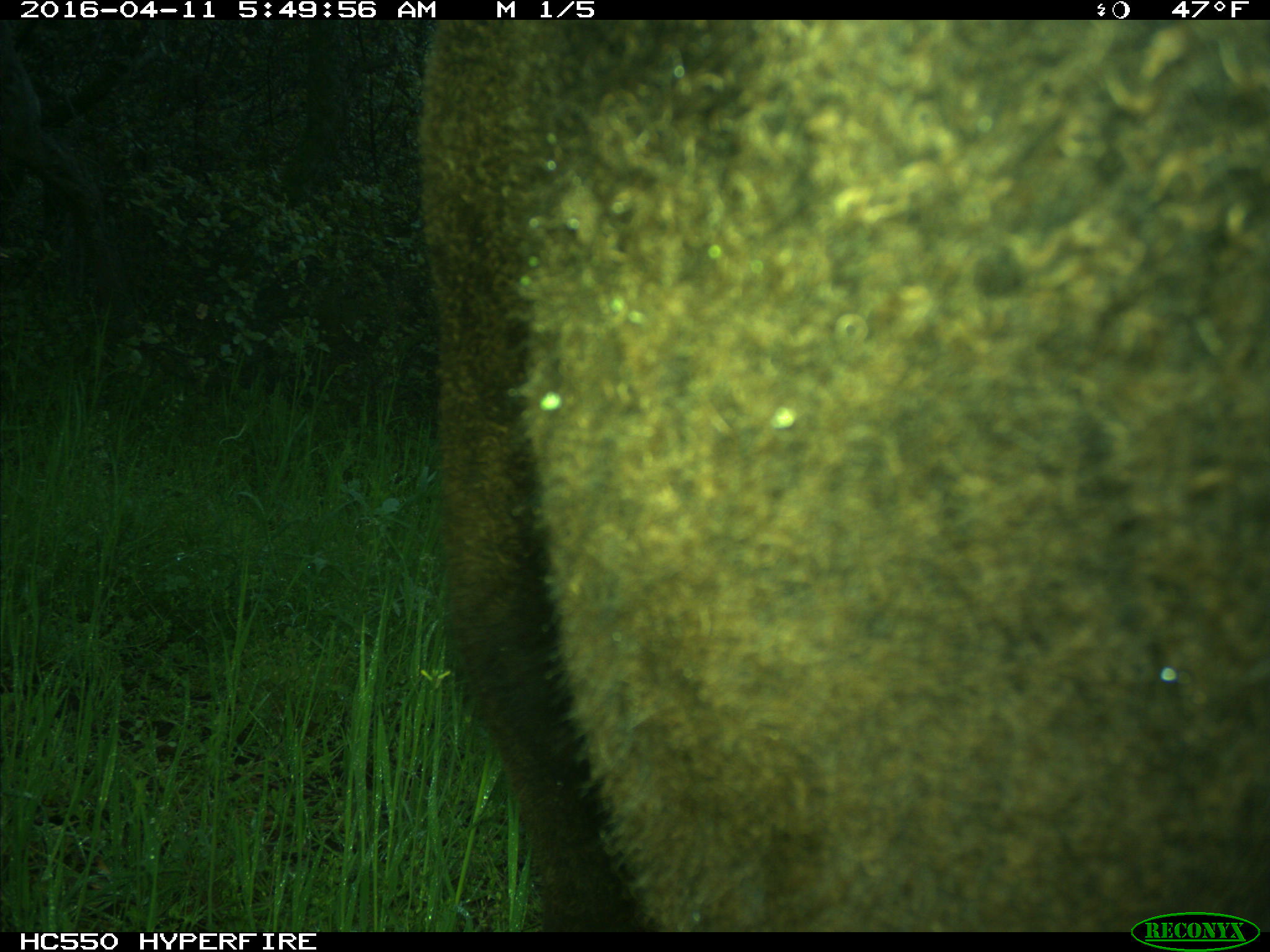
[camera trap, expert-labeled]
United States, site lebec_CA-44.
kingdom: Animalia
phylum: Chordata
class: Mammalia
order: Artiodactyla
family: Bovidae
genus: Bos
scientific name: Bos taurus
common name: domestic cow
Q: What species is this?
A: Bos taurus (domestic cow).